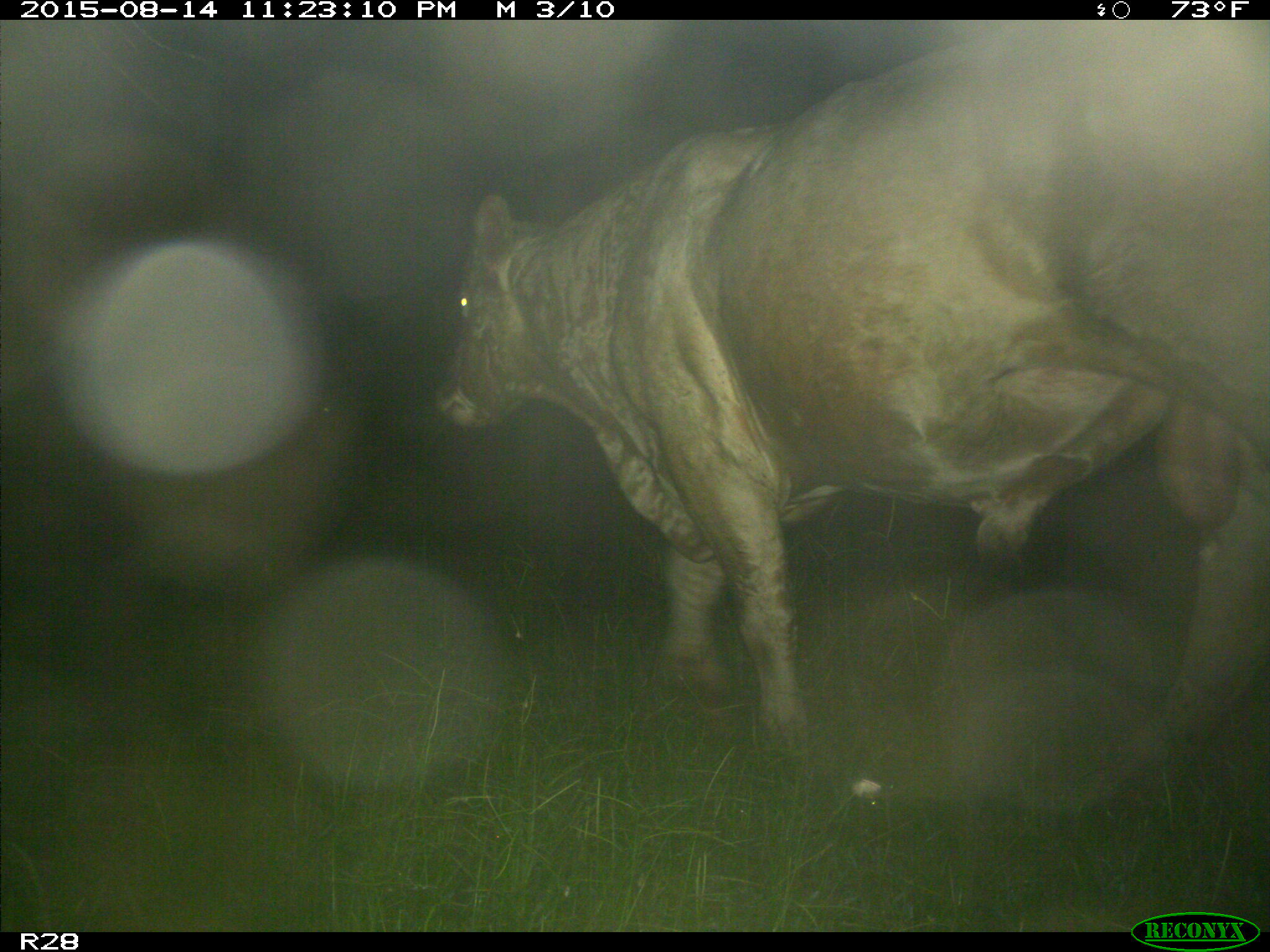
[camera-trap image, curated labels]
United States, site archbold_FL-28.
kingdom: Animalia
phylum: Chordata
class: Mammalia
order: Artiodactyla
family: Bovidae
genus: Bos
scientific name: Bos taurus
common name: domestic cow